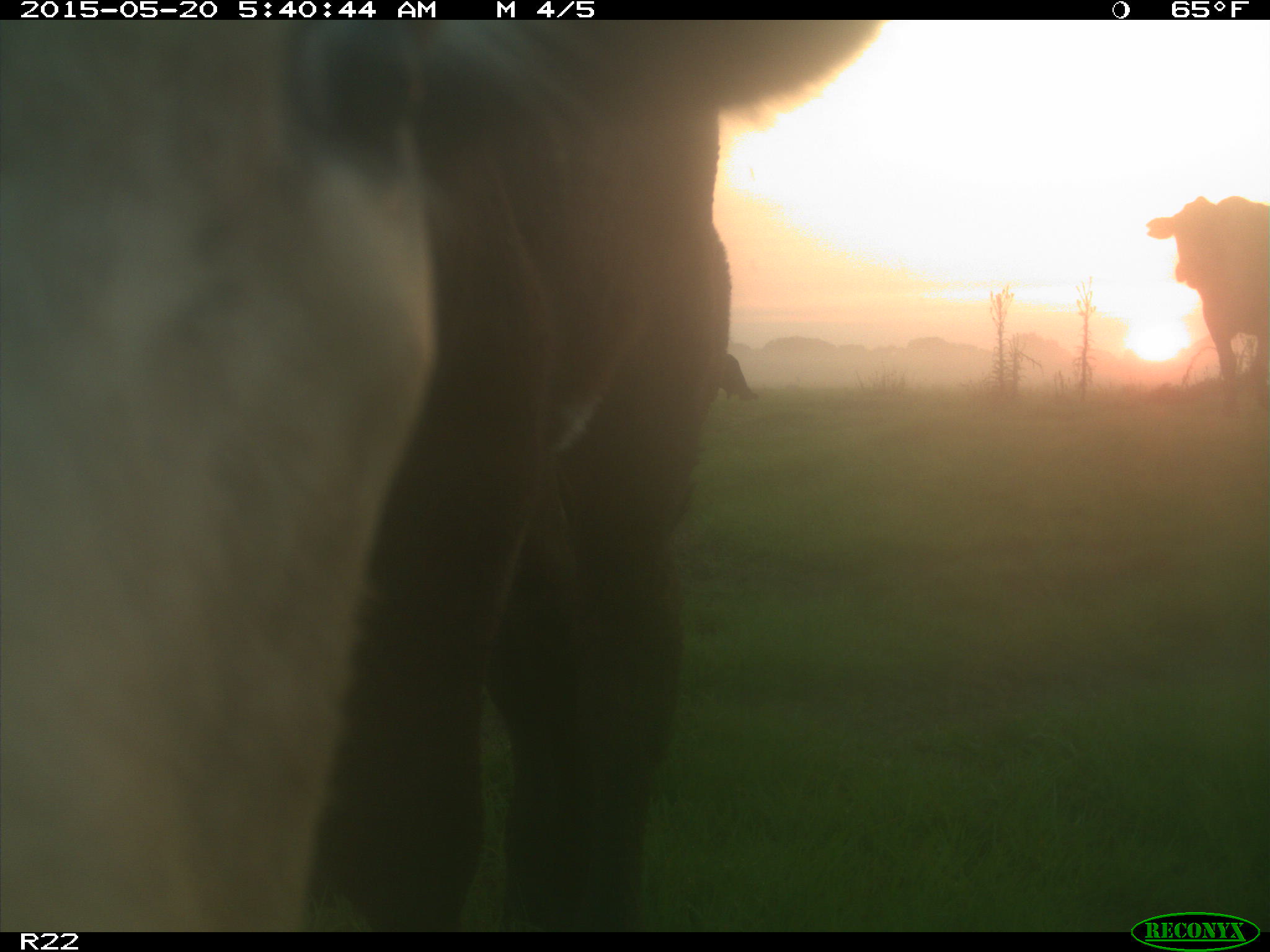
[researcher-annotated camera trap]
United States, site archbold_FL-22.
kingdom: Animalia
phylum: Chordata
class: Mammalia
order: Artiodactyla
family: Bovidae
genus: Bos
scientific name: Bos taurus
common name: domestic cow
Bos taurus (domestic cow).